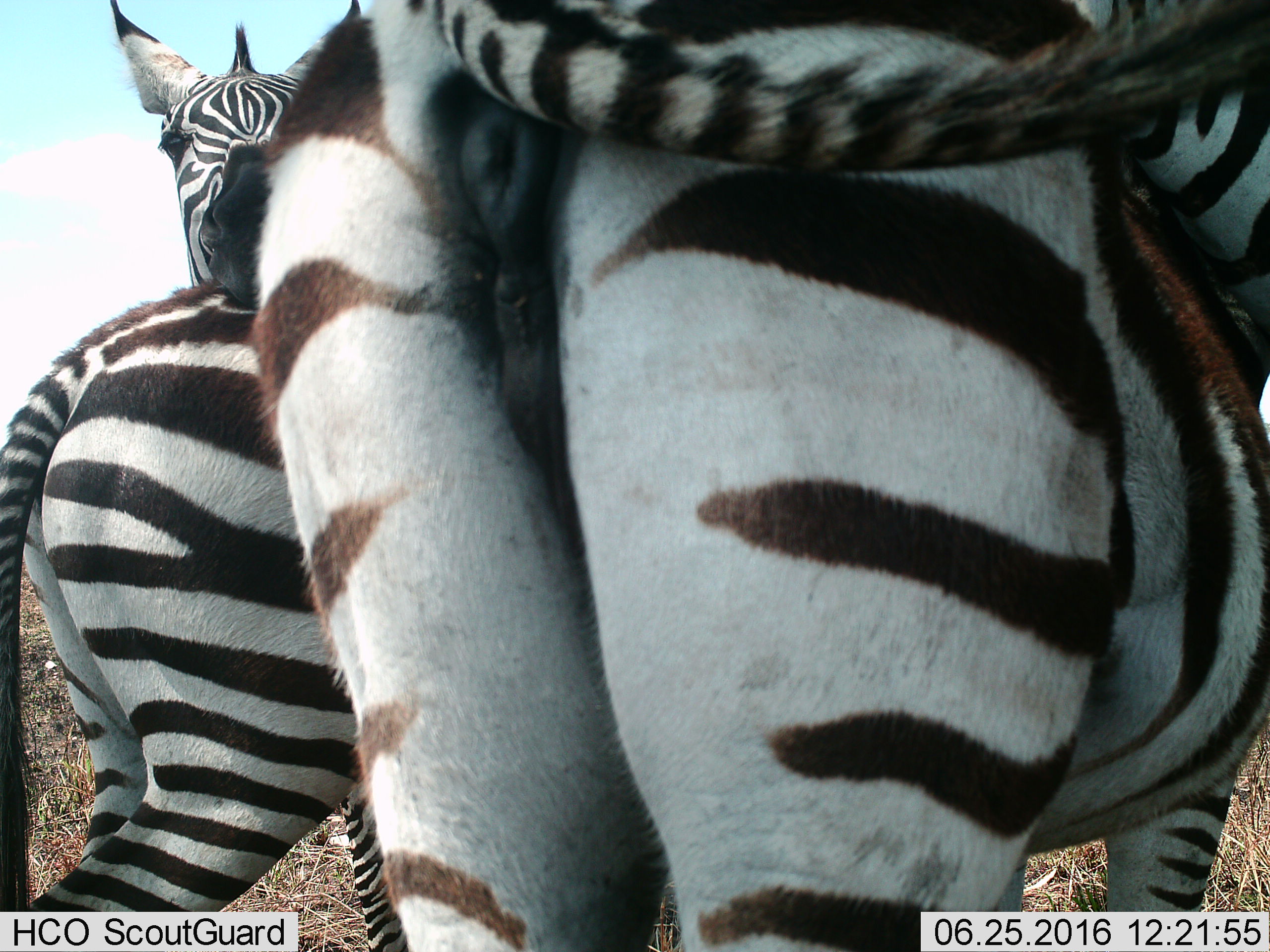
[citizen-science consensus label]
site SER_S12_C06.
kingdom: Animalia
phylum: Chordata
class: Mammalia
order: Perissodactyla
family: Equidae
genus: Equus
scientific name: Equus quagga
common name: plains zebra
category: zebraplains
Zebraplains (plains zebra) (Equus quagga), count 3. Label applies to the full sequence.